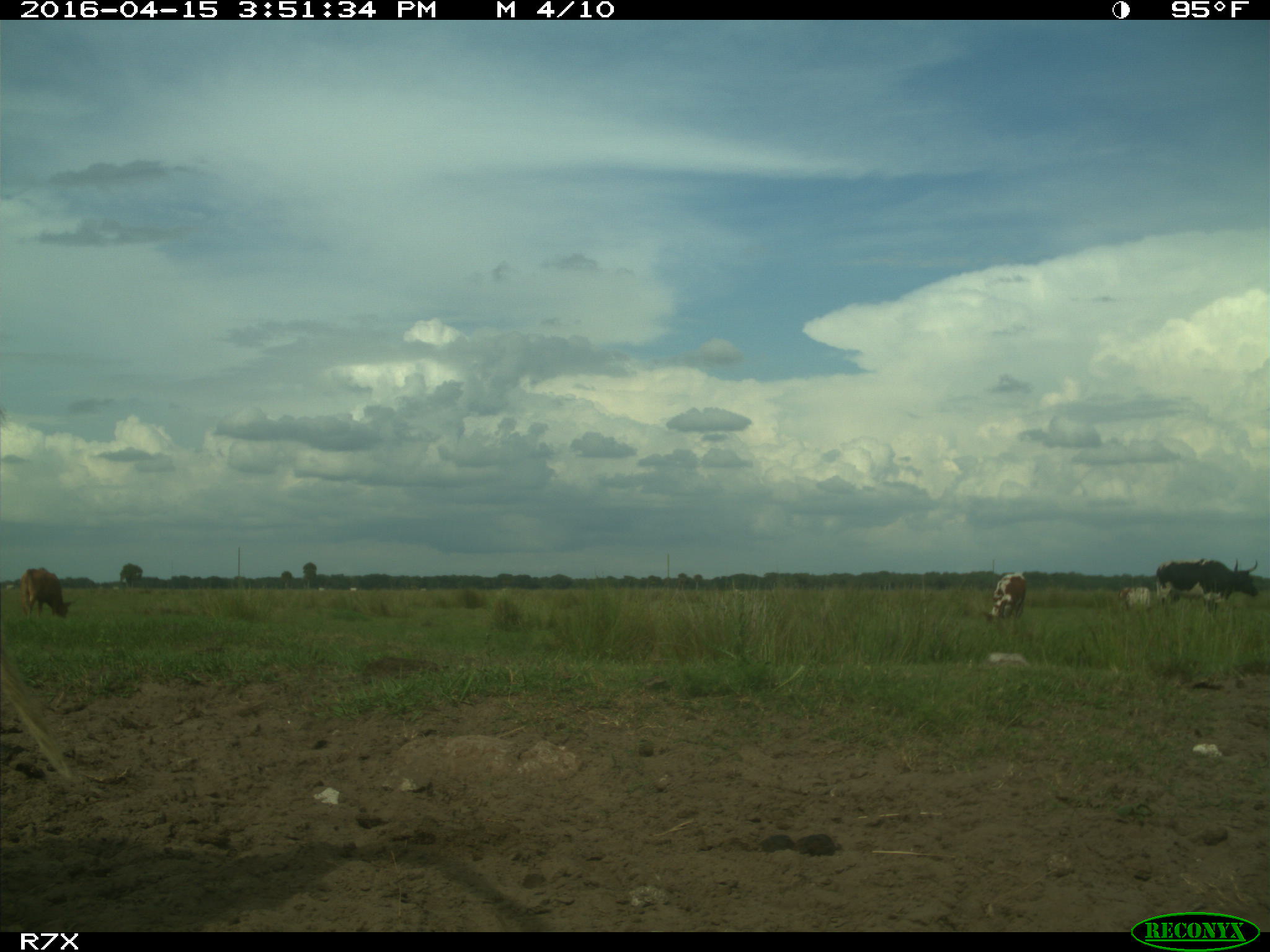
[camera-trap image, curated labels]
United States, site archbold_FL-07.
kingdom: Animalia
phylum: Chordata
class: Mammalia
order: Artiodactyla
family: Bovidae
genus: Bos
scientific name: Bos taurus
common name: domestic cow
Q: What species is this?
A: Bos taurus (domestic cow).